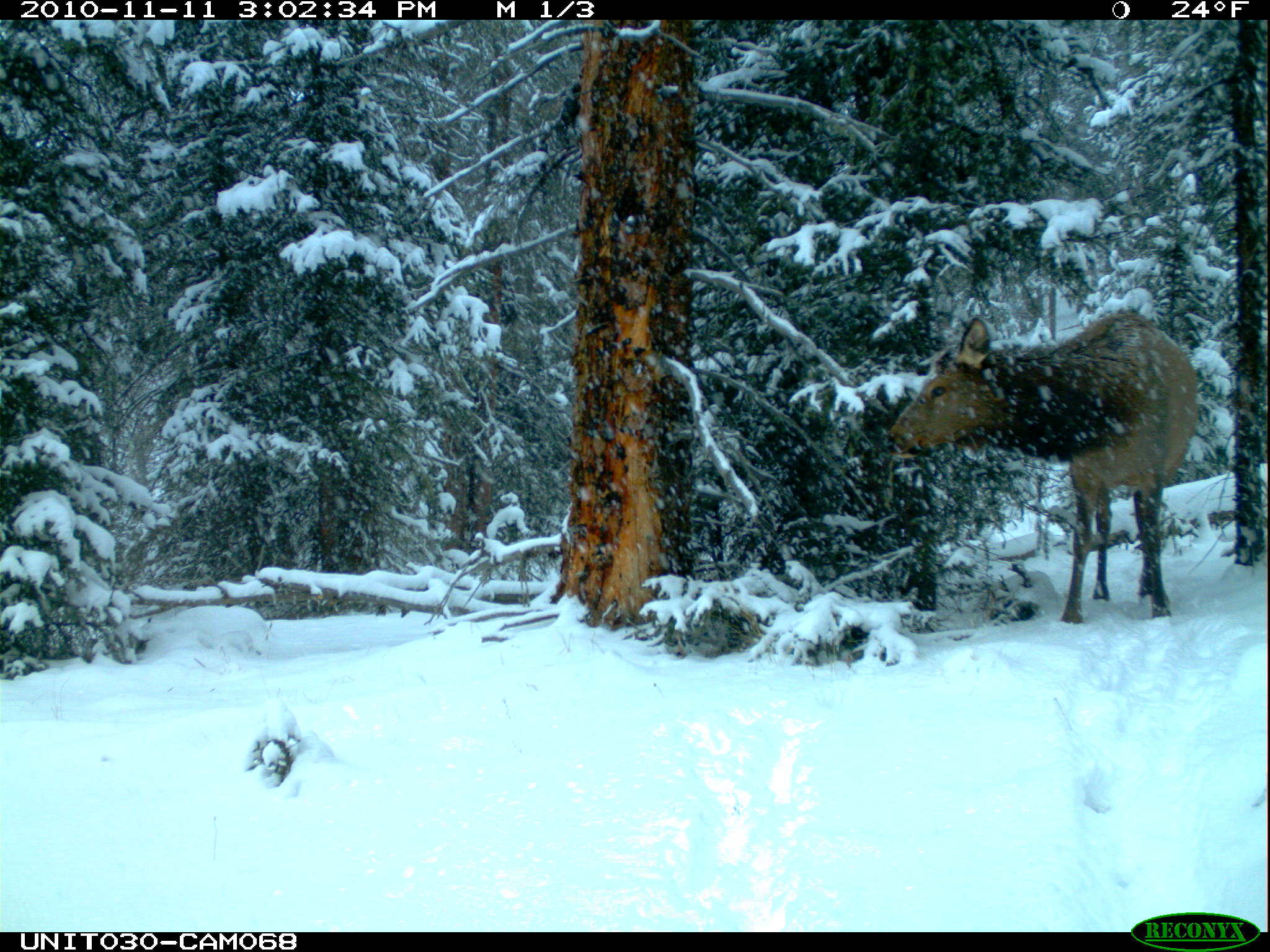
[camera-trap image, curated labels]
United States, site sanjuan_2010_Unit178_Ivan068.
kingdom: Animalia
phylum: Chordata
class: Mammalia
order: Artiodactyla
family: Cervidae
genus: Cervus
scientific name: Cervus elaphus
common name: red deer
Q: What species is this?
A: Cervus elaphus (red deer).